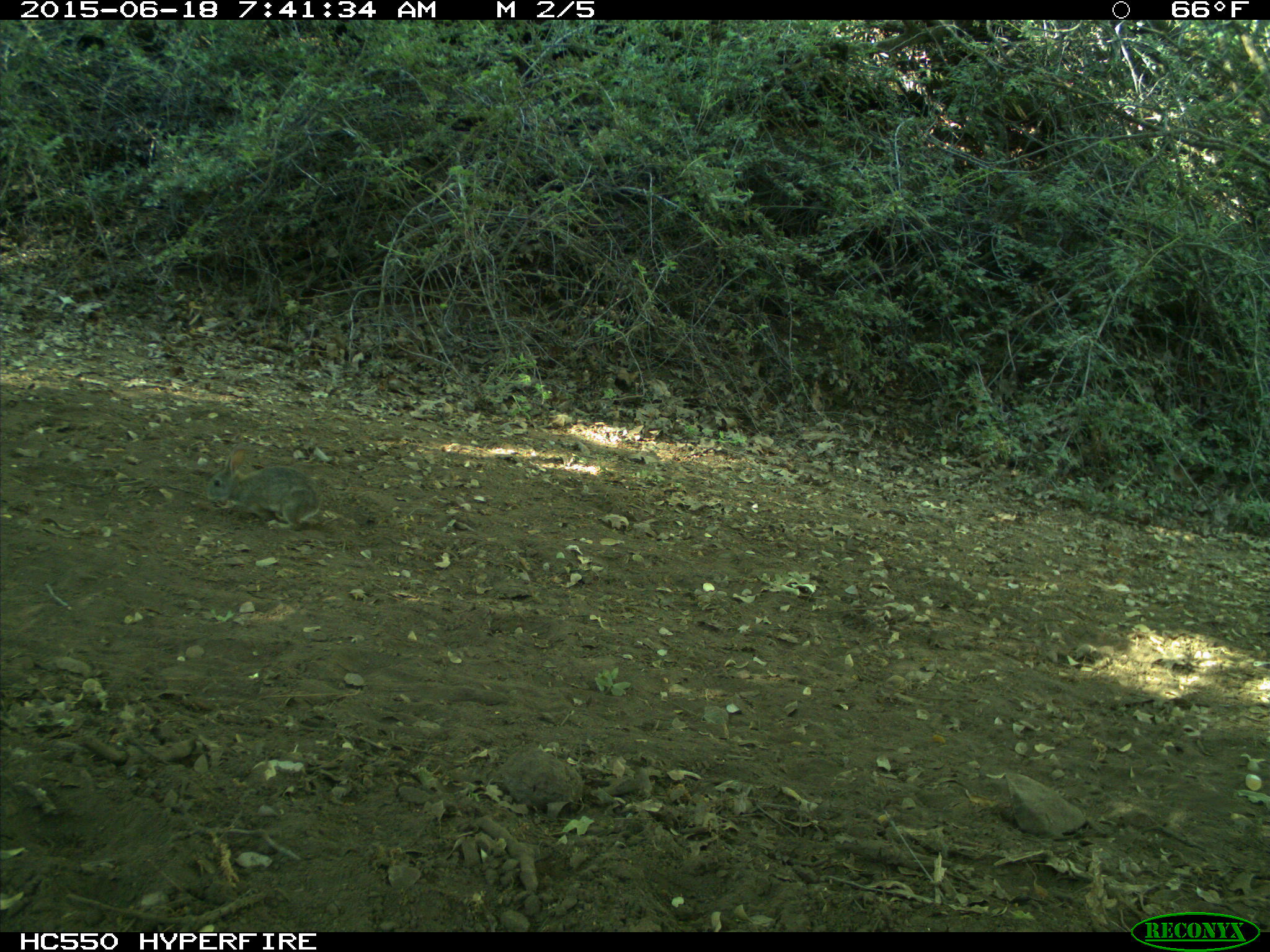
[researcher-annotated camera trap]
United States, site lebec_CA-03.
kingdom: Animalia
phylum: Chordata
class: Mammalia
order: Lagomorpha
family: Leporidae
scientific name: Leporidae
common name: rabbits and hares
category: unidentified rabbit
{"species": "unidentified rabbit (rabbits and hares) (Leporidae)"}